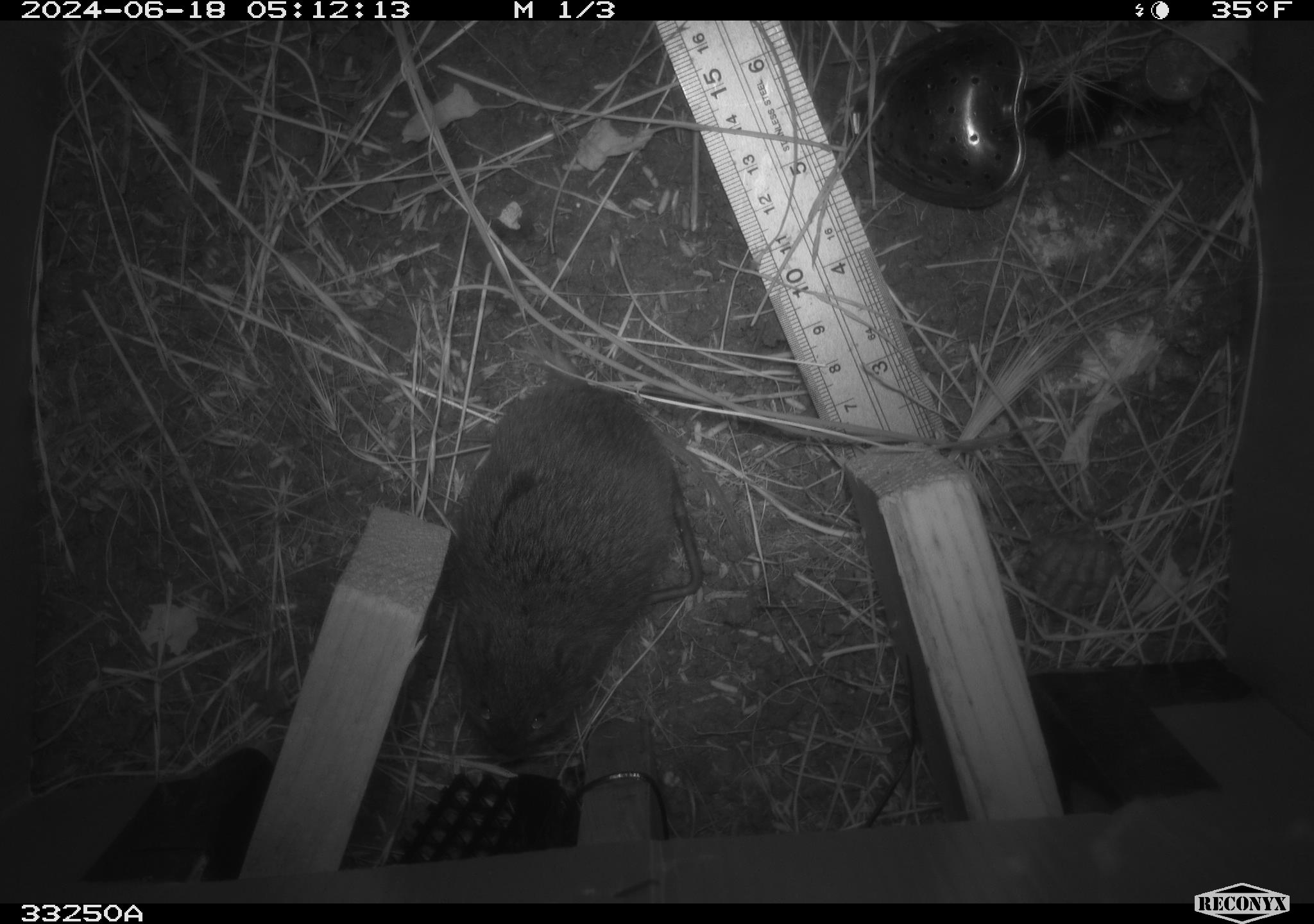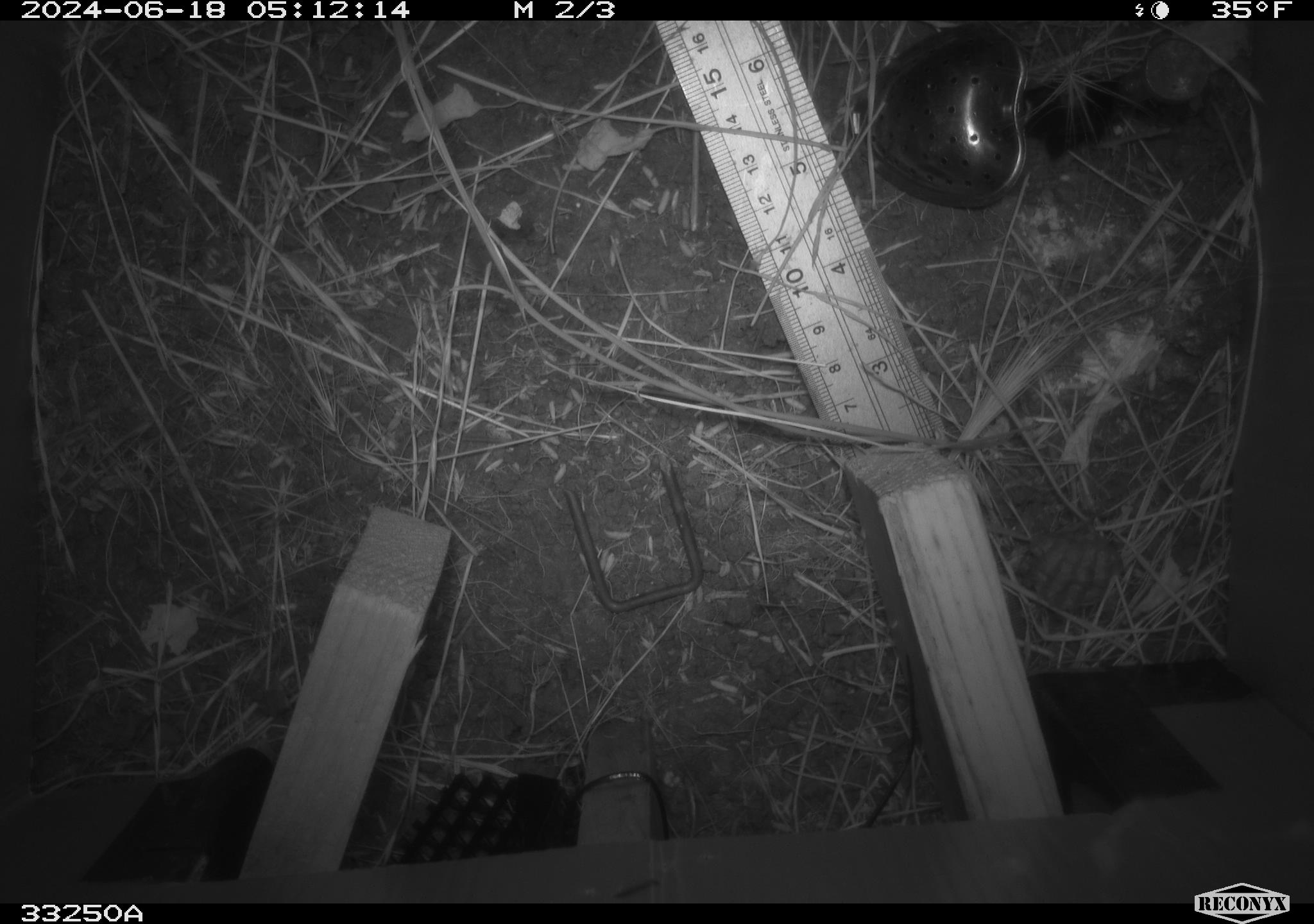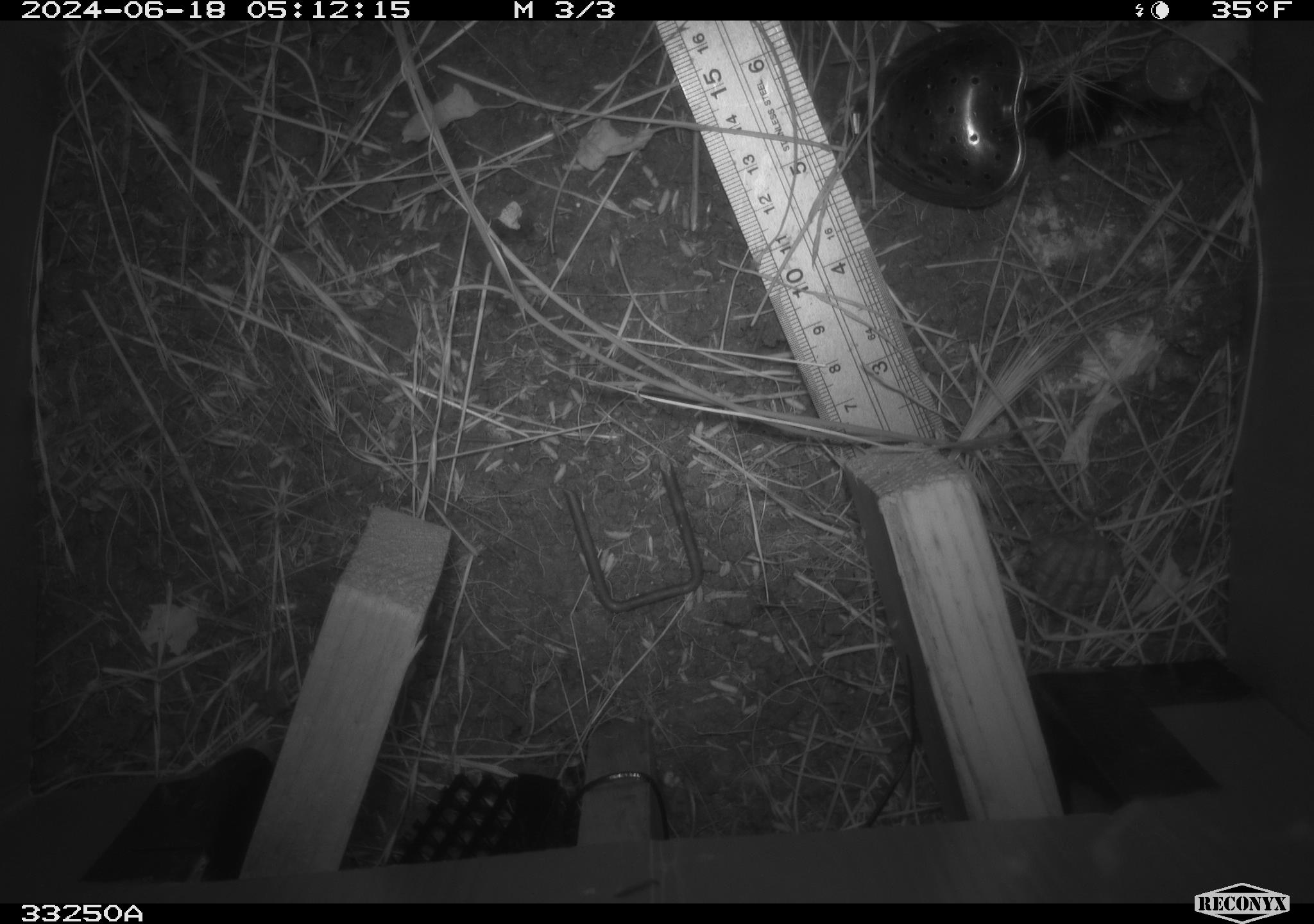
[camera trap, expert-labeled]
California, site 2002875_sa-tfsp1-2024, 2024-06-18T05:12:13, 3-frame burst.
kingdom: Animalia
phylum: Chordata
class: Mammalia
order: Rodentia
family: Cricetidae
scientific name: Arvicolinae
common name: voles, lemmings, and muskrats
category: arvicolinae subfamily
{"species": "arvicolinae subfamily (voles, lemmings, and muskrats) (Arvicolinae)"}